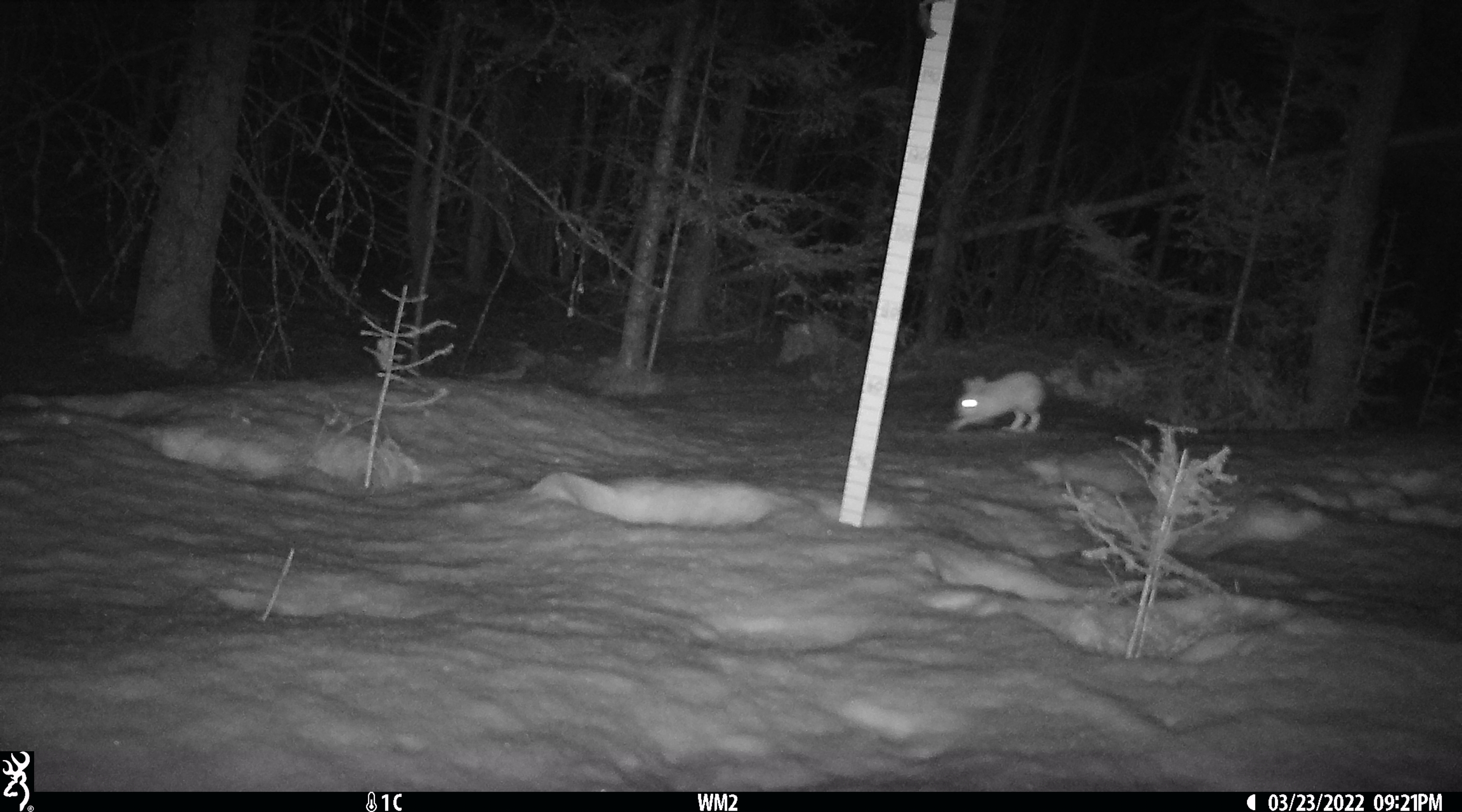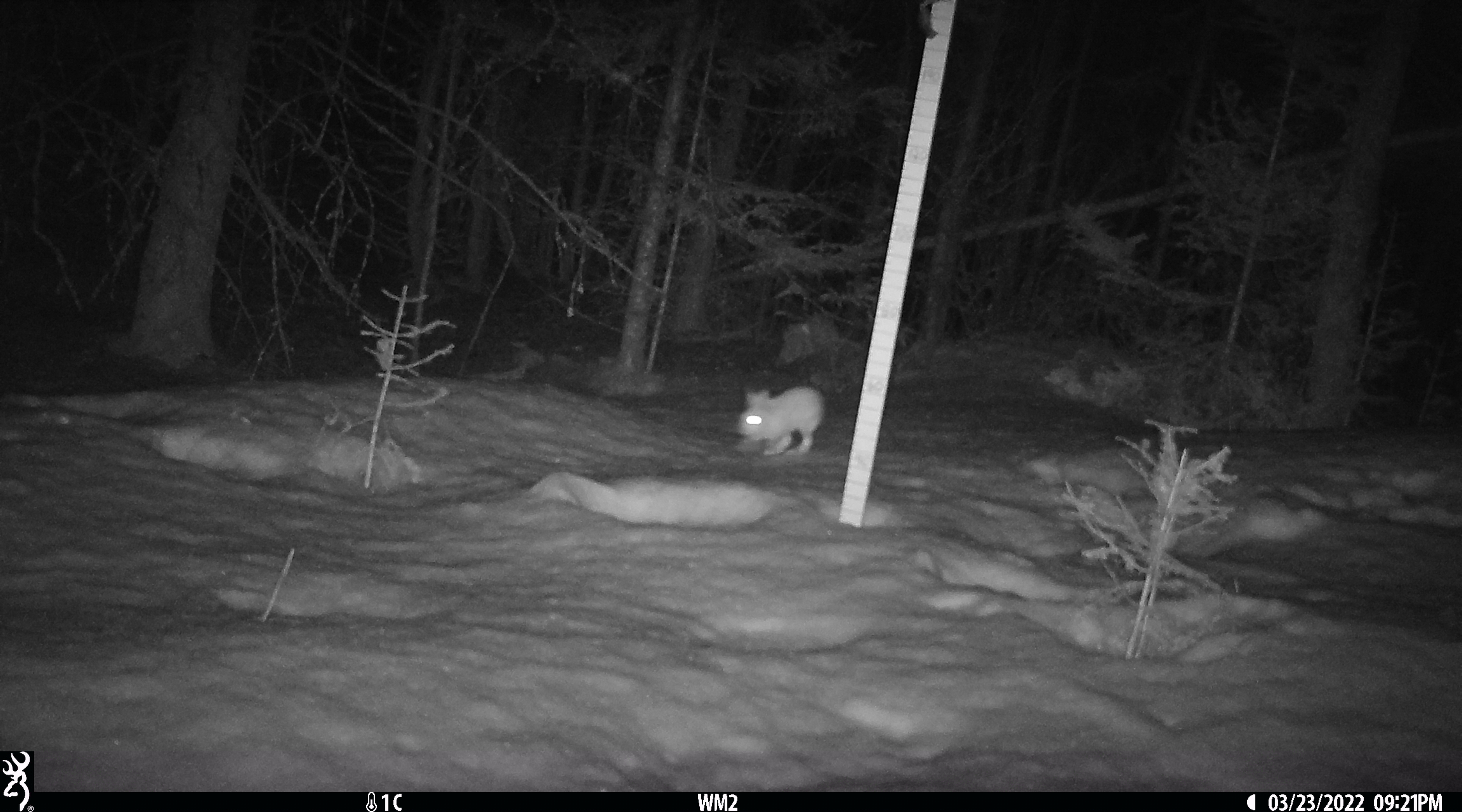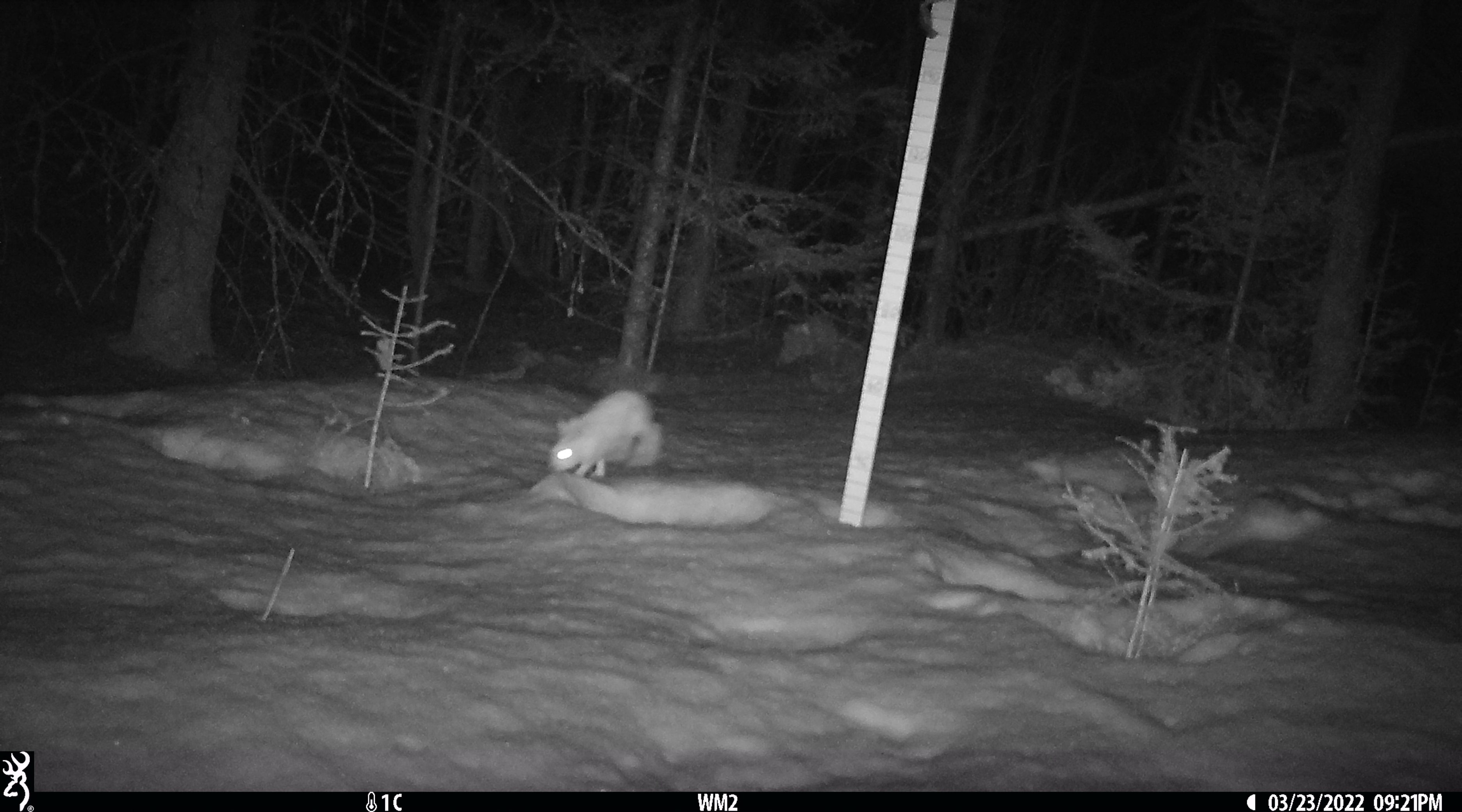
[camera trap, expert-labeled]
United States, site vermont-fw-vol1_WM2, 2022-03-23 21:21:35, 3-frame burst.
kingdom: Animalia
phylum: Chordata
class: Mammalia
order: Lagomorpha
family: Leporidae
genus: Lepus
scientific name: Lepus americanus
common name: snowshoe hare